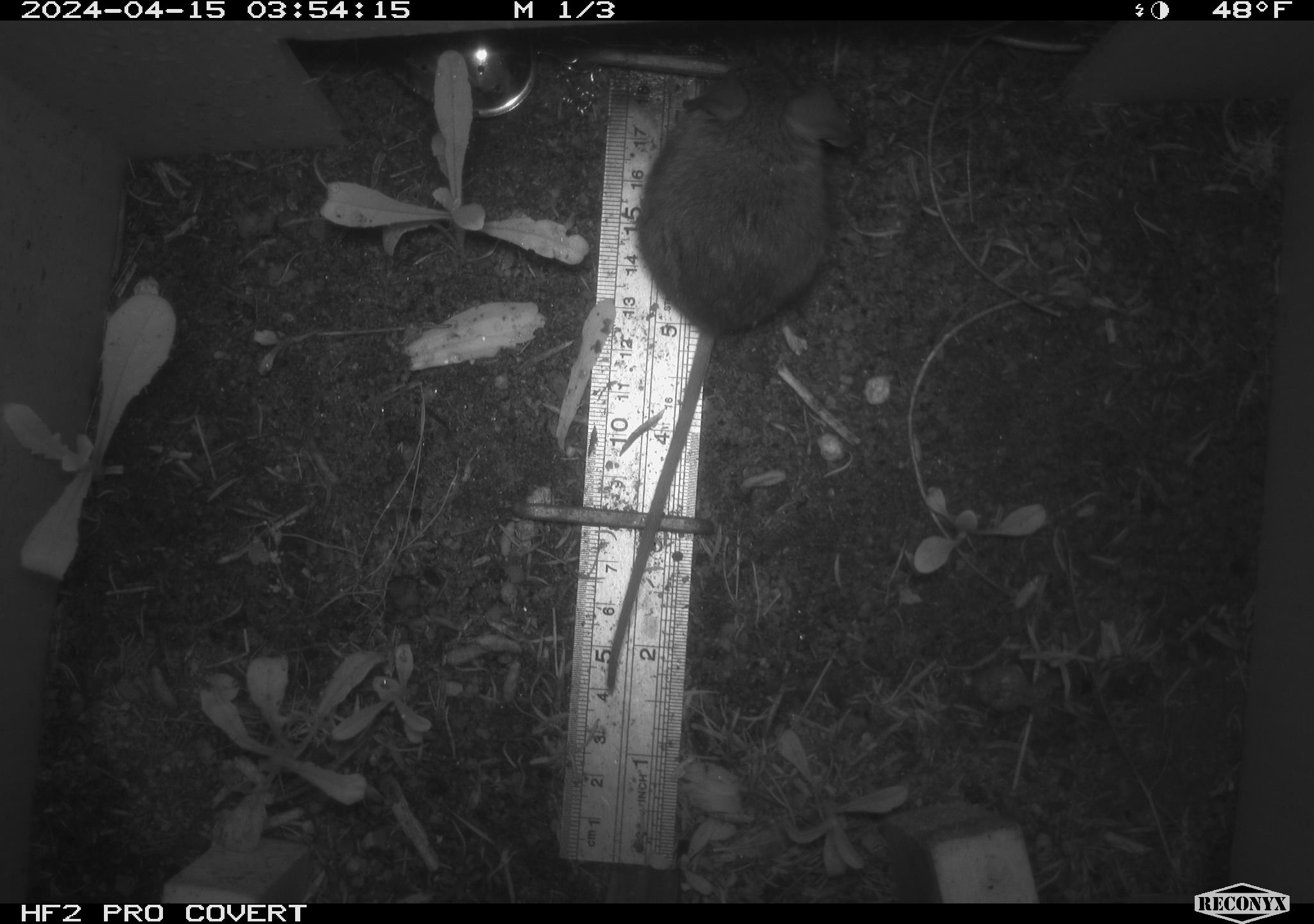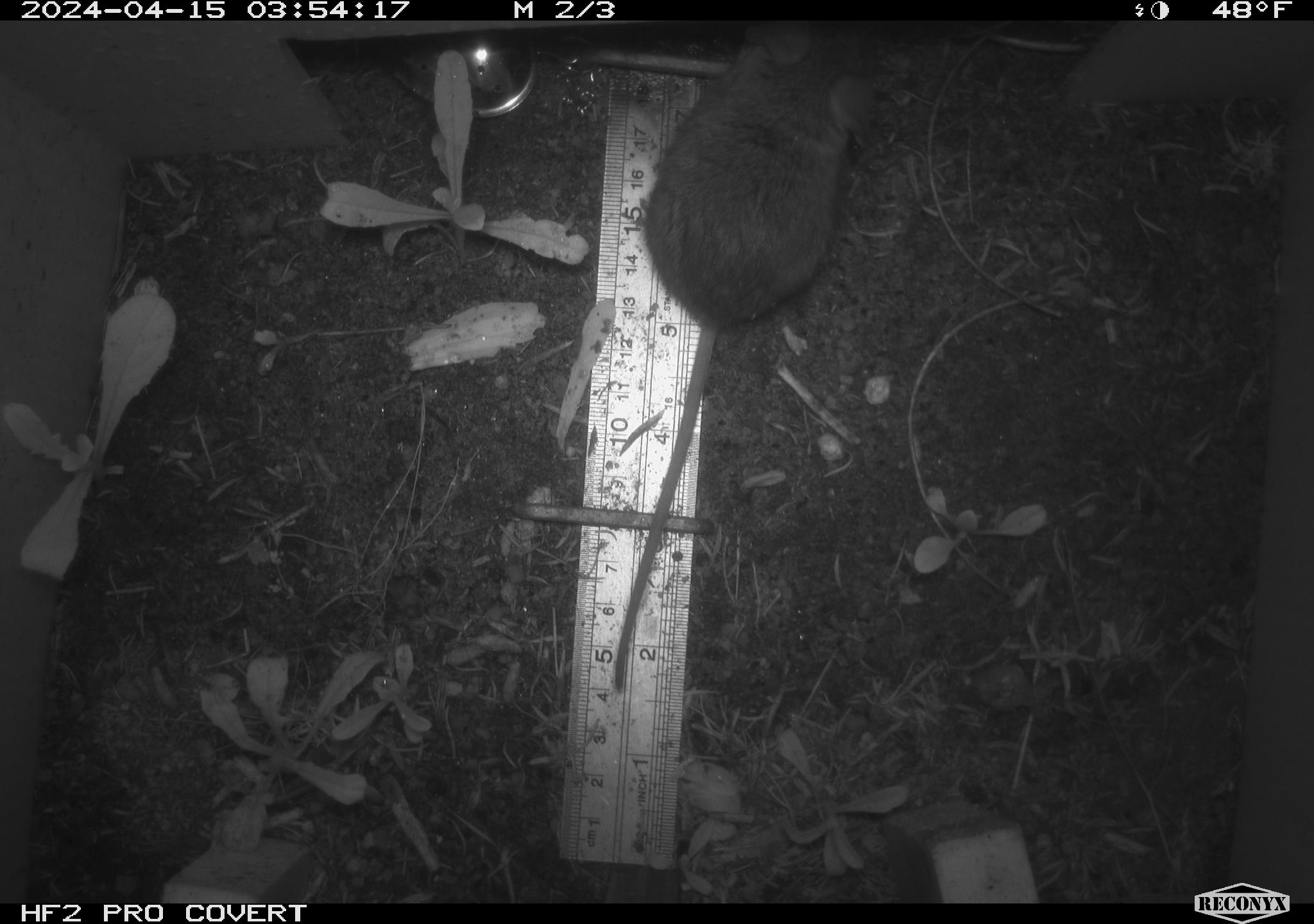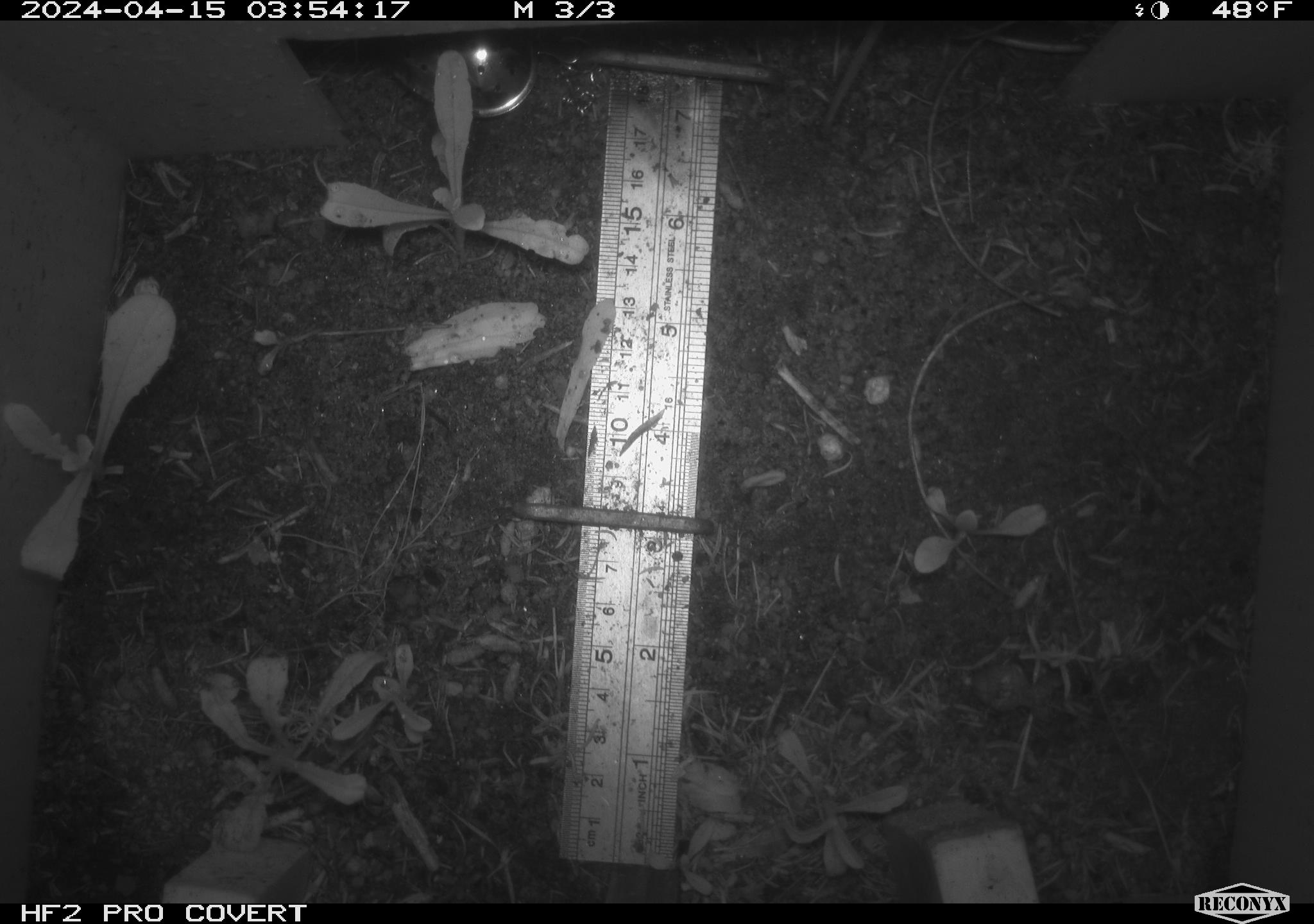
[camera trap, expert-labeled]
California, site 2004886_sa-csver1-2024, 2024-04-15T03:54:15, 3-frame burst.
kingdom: Animalia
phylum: Chordata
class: Mammalia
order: Rodentia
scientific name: Rodentia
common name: rodent